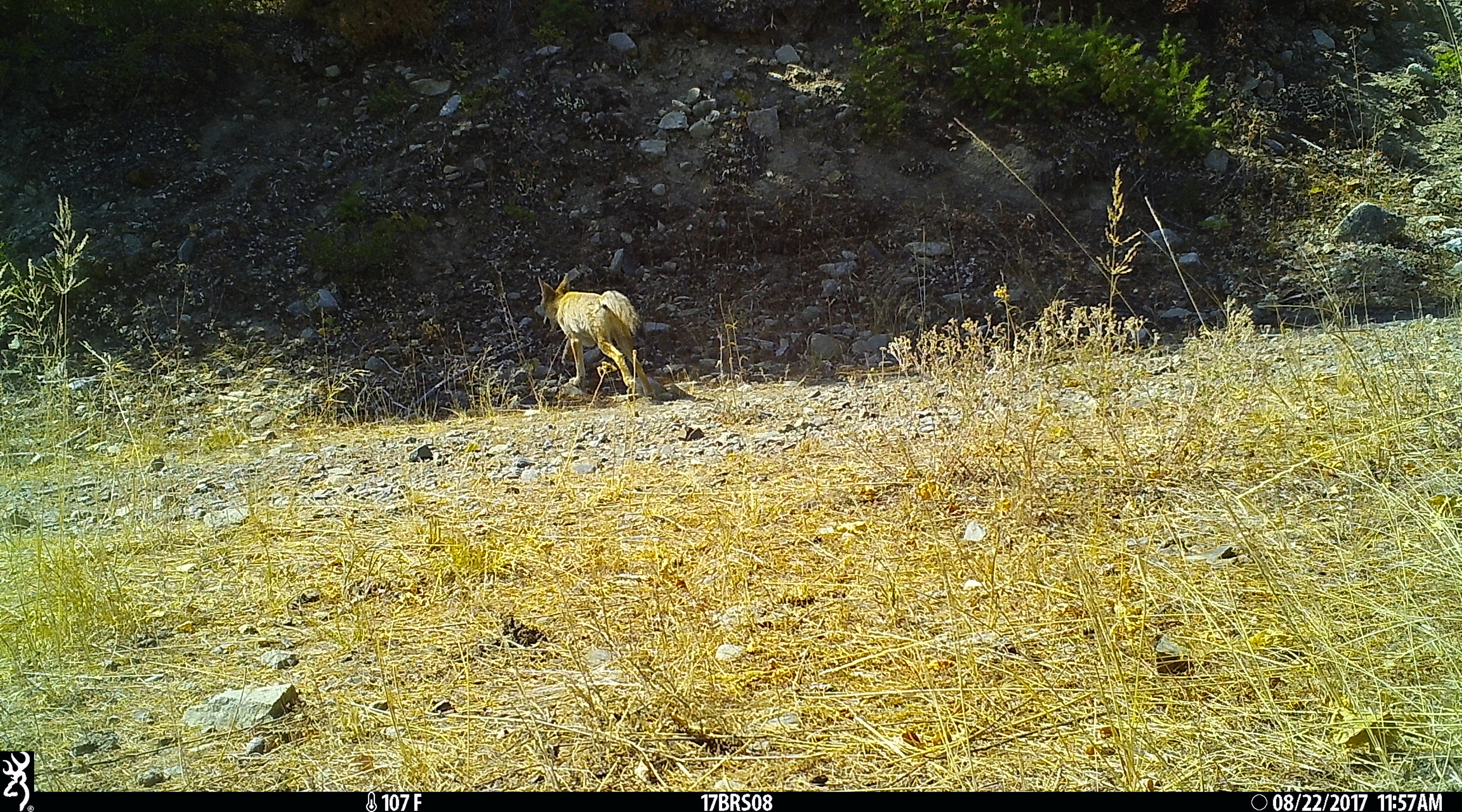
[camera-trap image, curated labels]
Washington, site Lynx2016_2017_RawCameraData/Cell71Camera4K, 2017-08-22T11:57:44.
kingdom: Animalia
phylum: Chordata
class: Mammalia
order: Carnivora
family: Canidae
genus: Canis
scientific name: Canis latrans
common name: coyote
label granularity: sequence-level